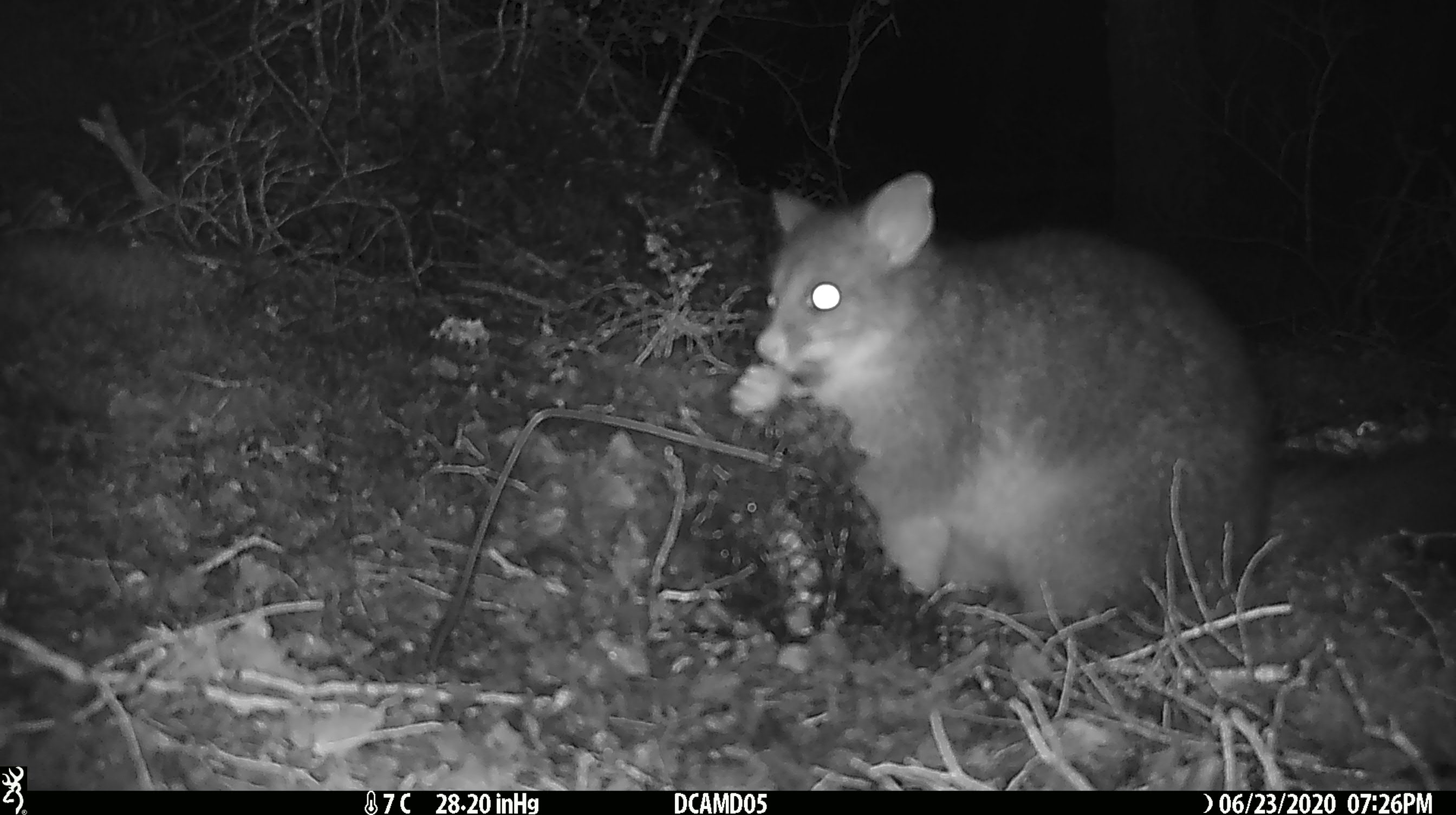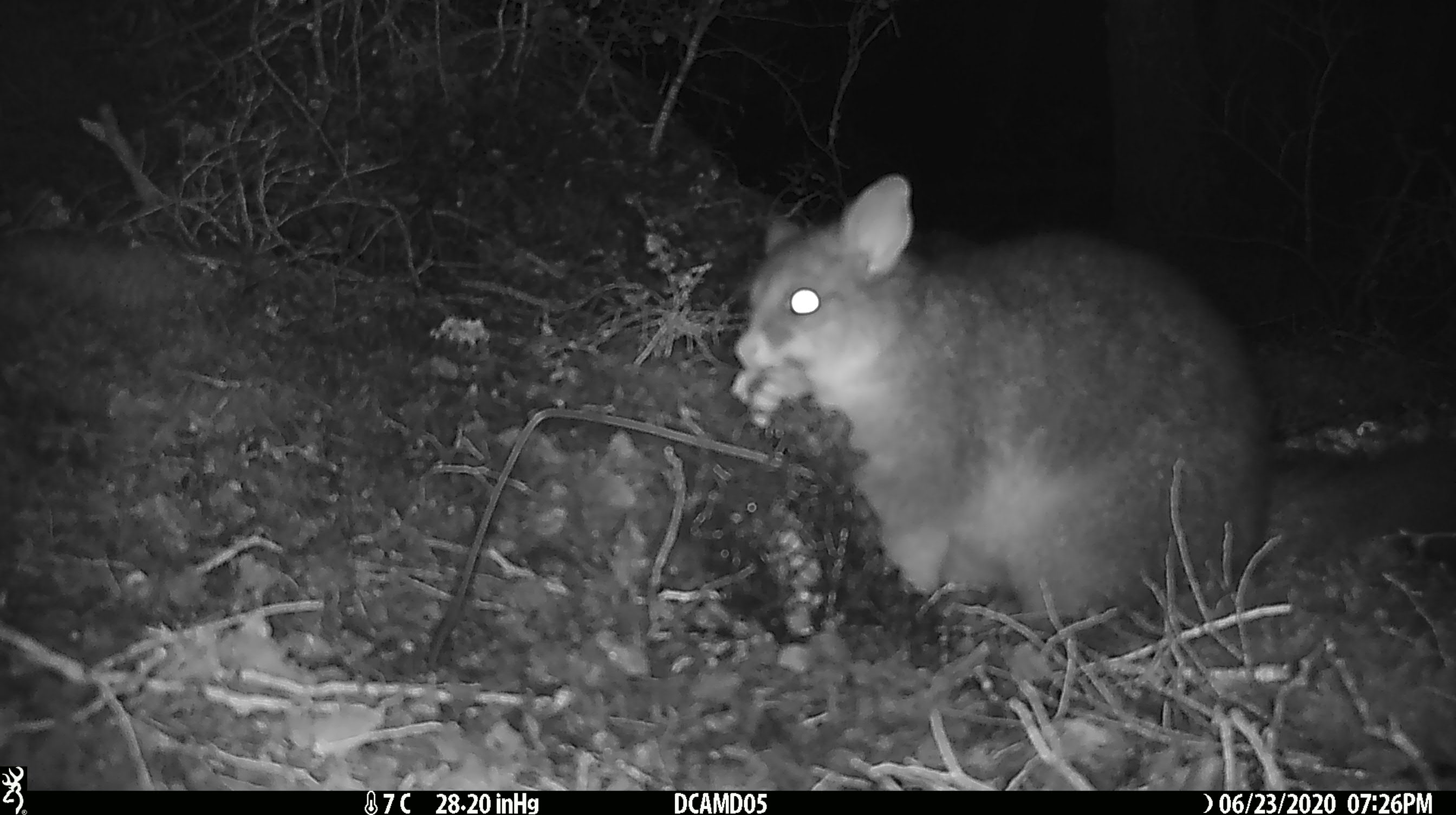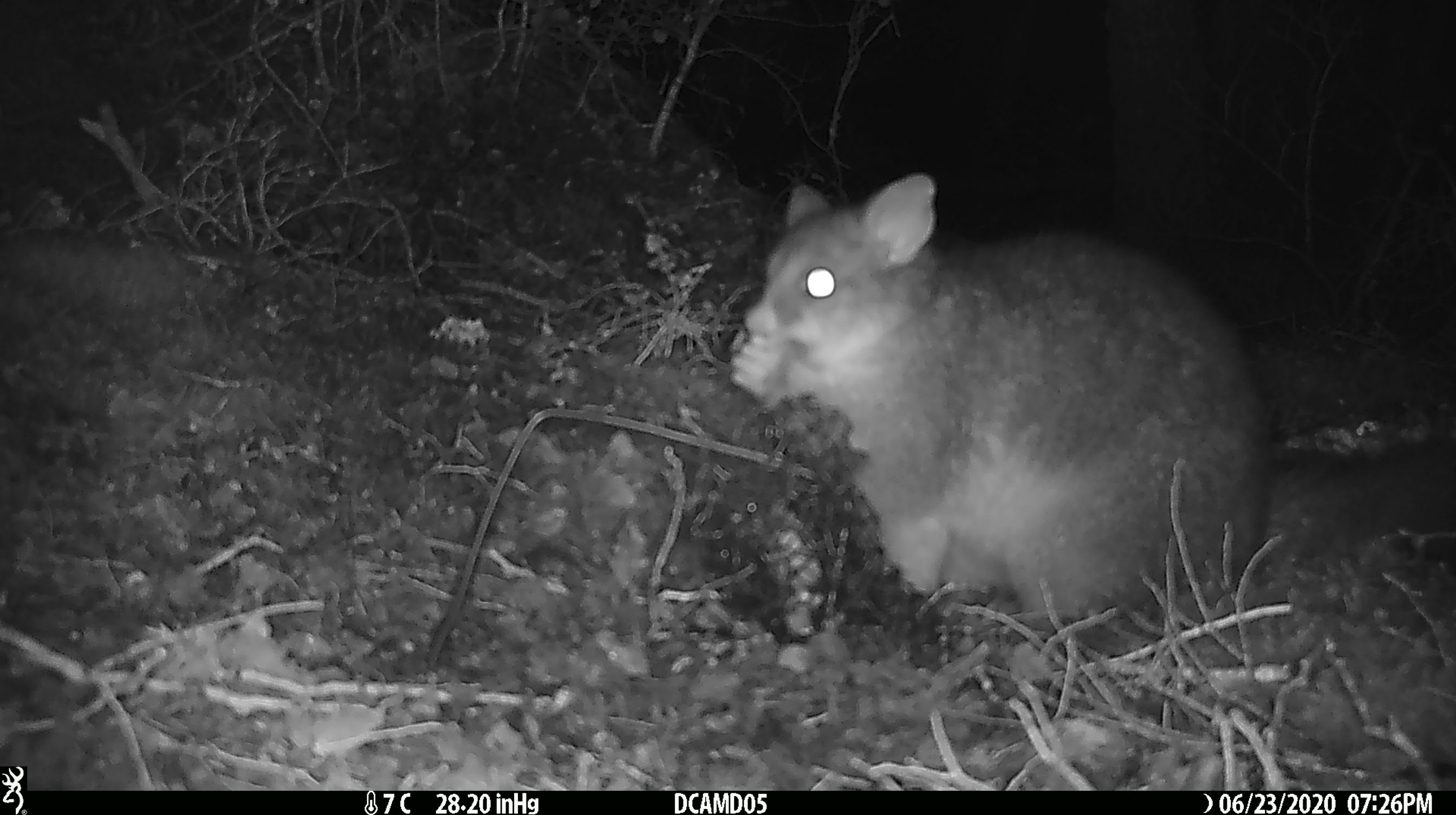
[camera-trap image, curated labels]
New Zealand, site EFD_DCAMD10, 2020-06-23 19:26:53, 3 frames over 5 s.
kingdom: Animalia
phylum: Chordata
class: Mammalia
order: Diprotodontia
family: Phalangeridae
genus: Trichosurus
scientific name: Trichosurus vulpecula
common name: common brushtail possum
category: possum